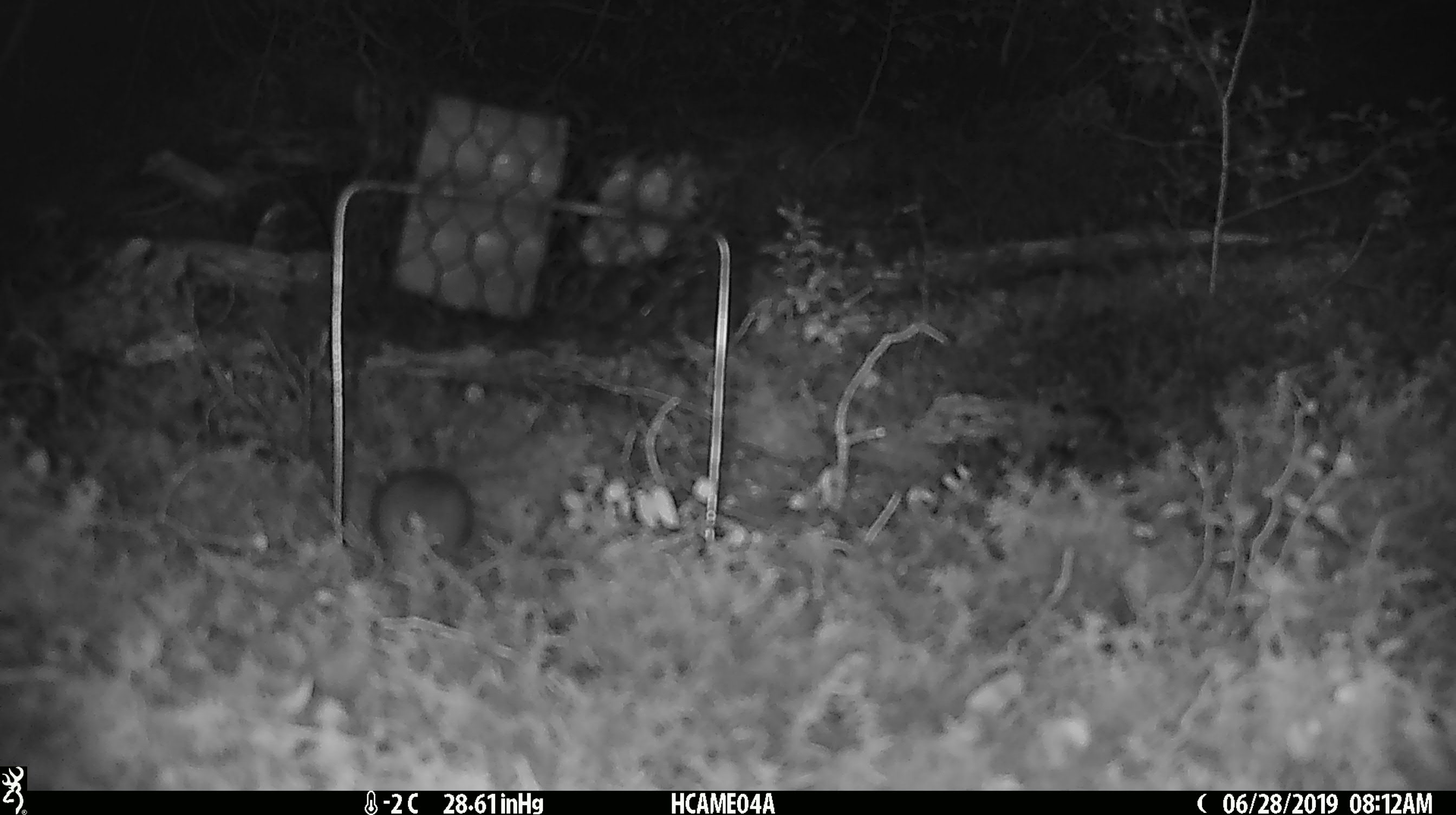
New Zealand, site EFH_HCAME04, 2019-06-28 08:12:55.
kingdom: Animalia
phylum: Chordata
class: Mammalia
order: Rodentia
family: Muridae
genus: Mus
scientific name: Mus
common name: mouse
Mouse (Mus).